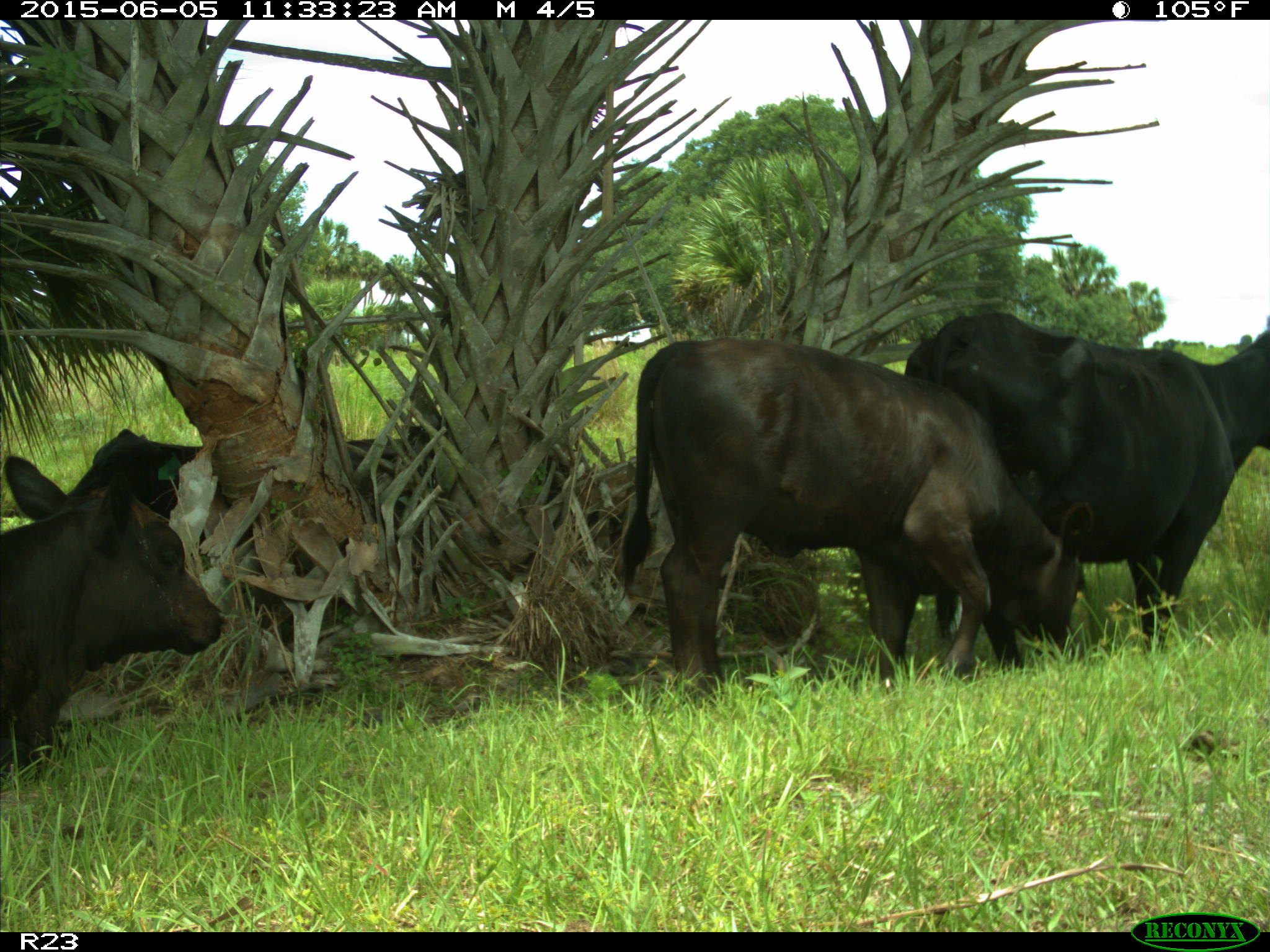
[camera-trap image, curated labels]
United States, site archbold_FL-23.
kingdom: Animalia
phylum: Chordata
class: Mammalia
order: Artiodactyla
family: Bovidae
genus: Bos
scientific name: Bos taurus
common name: domestic cow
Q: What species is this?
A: Bos taurus (domestic cow).